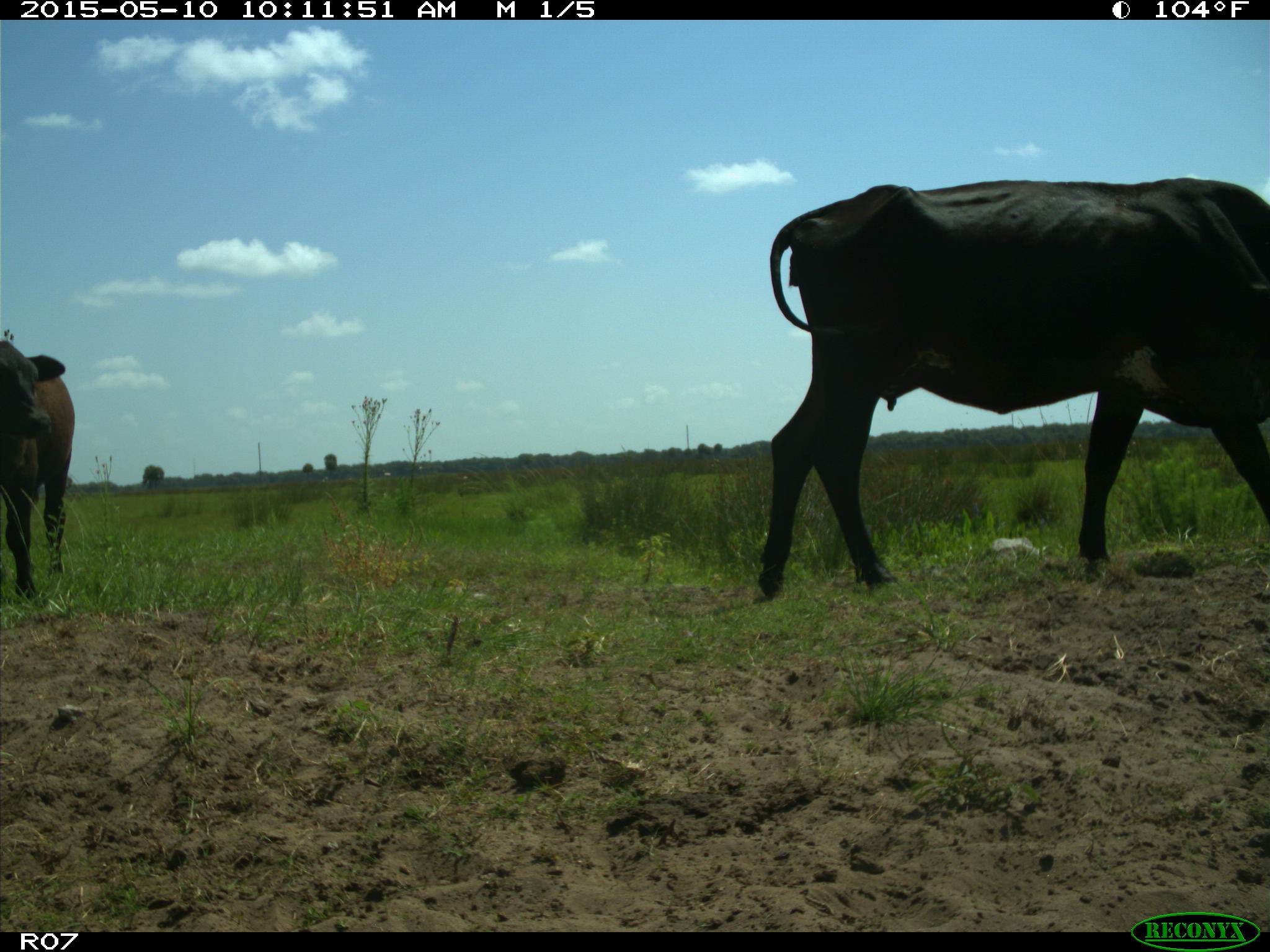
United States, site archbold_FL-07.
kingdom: Animalia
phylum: Chordata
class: Mammalia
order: Artiodactyla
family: Bovidae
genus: Bos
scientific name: Bos taurus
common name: domestic cow